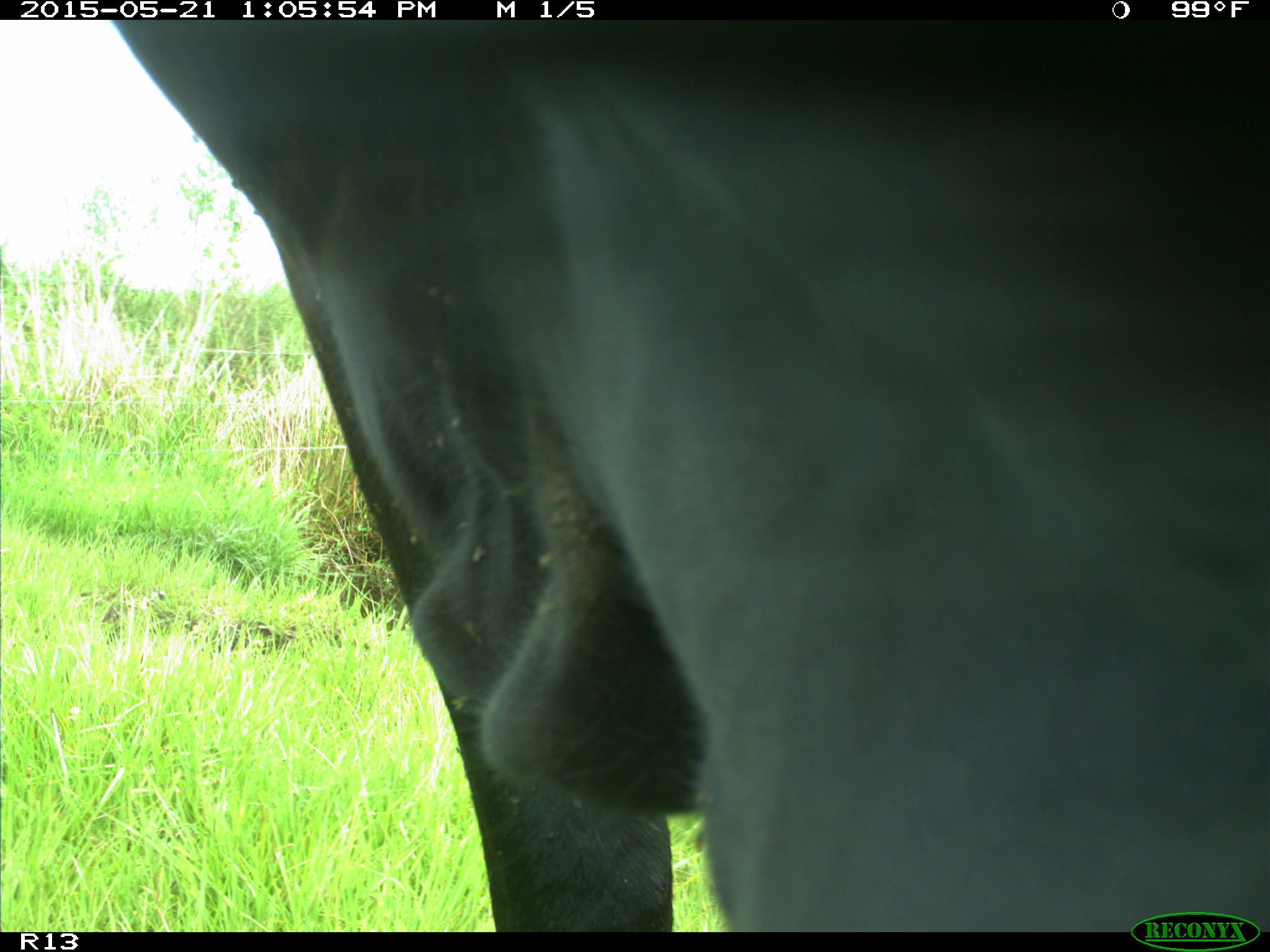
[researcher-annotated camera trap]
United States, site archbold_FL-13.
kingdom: Animalia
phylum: Chordata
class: Mammalia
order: Artiodactyla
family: Bovidae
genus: Bos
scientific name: Bos taurus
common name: domestic cow